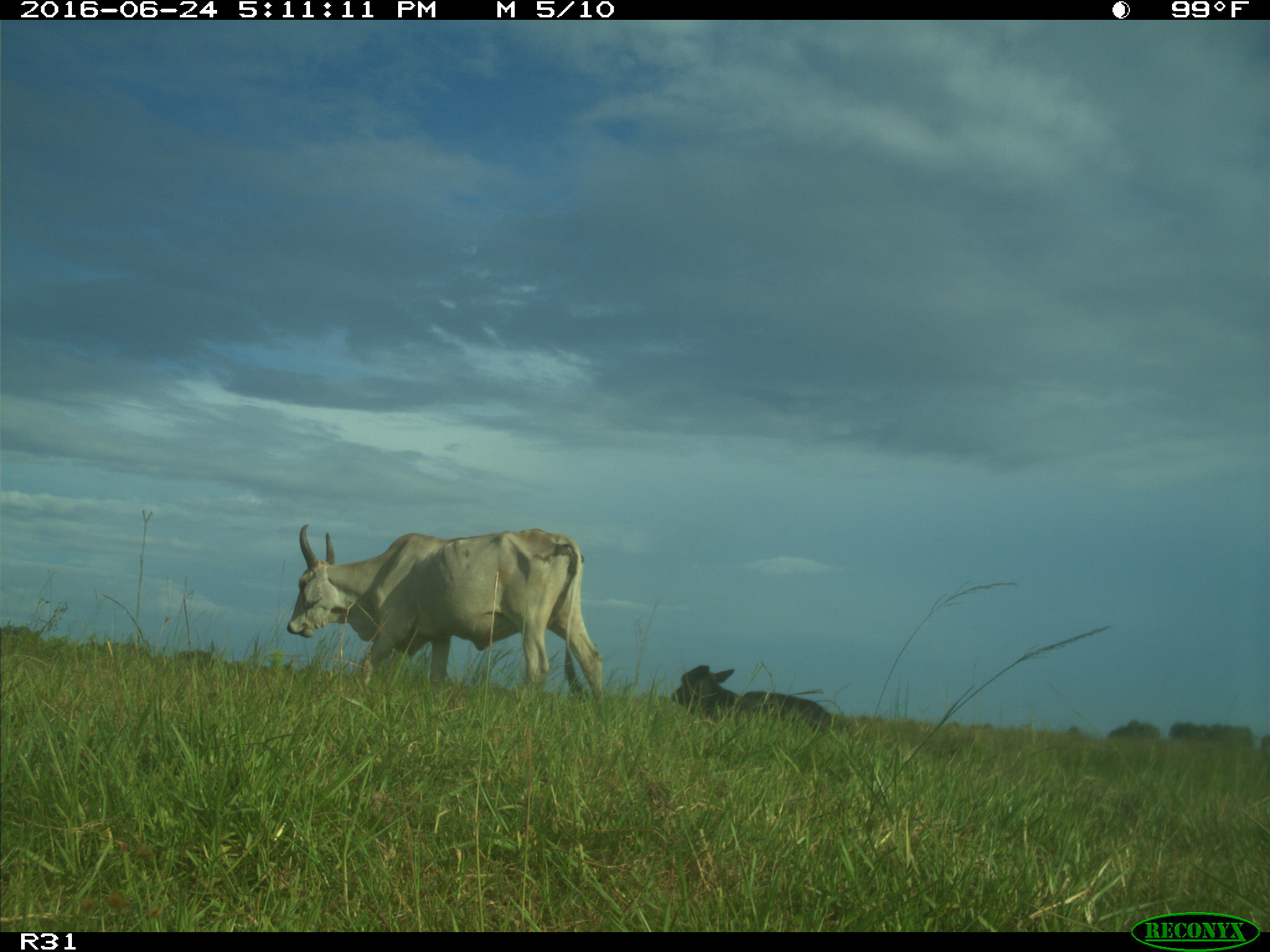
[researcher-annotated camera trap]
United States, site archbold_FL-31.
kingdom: Animalia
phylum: Chordata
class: Mammalia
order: Artiodactyla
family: Bovidae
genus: Bos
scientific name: Bos taurus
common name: domestic cow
Bos taurus (domestic cow).